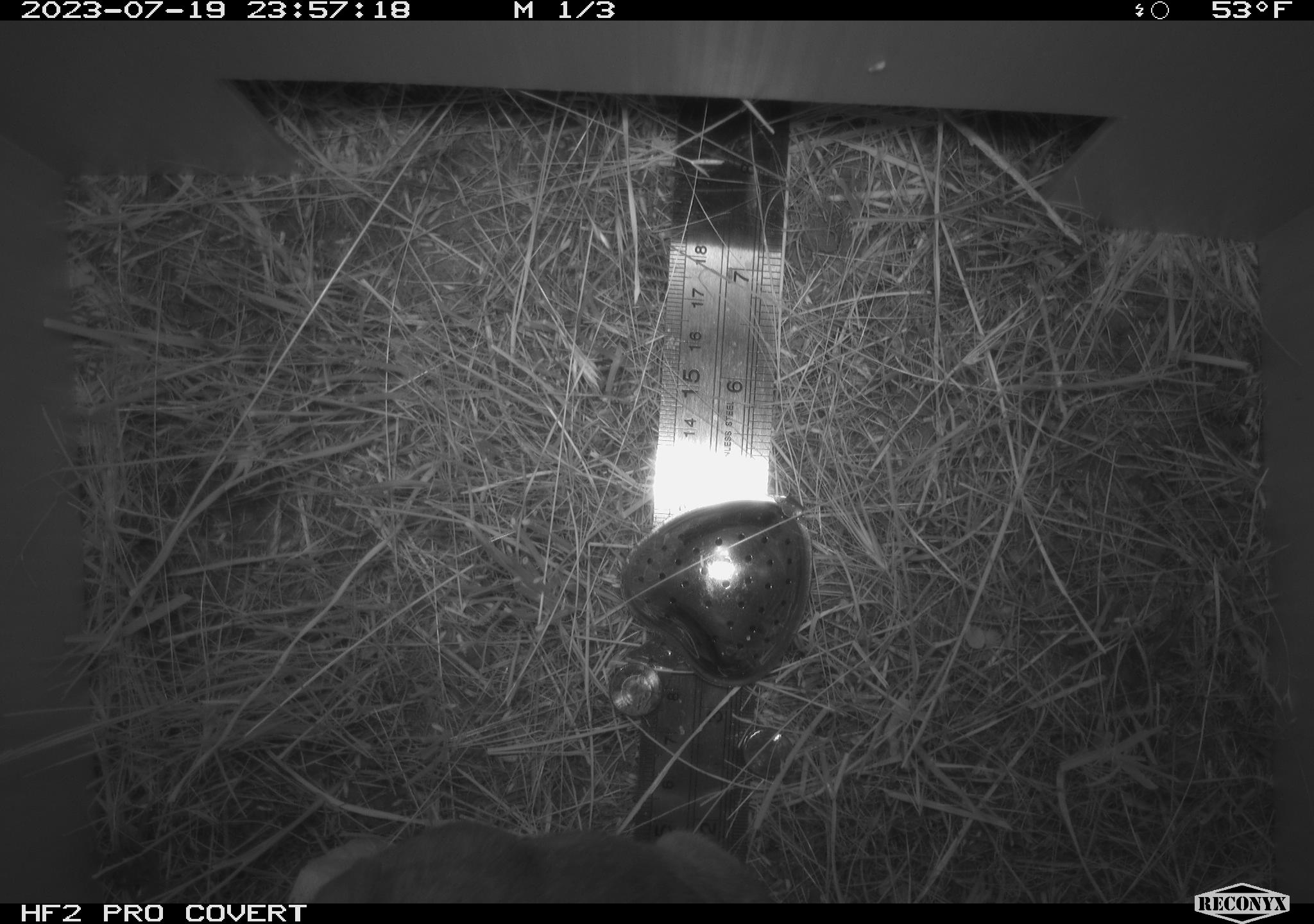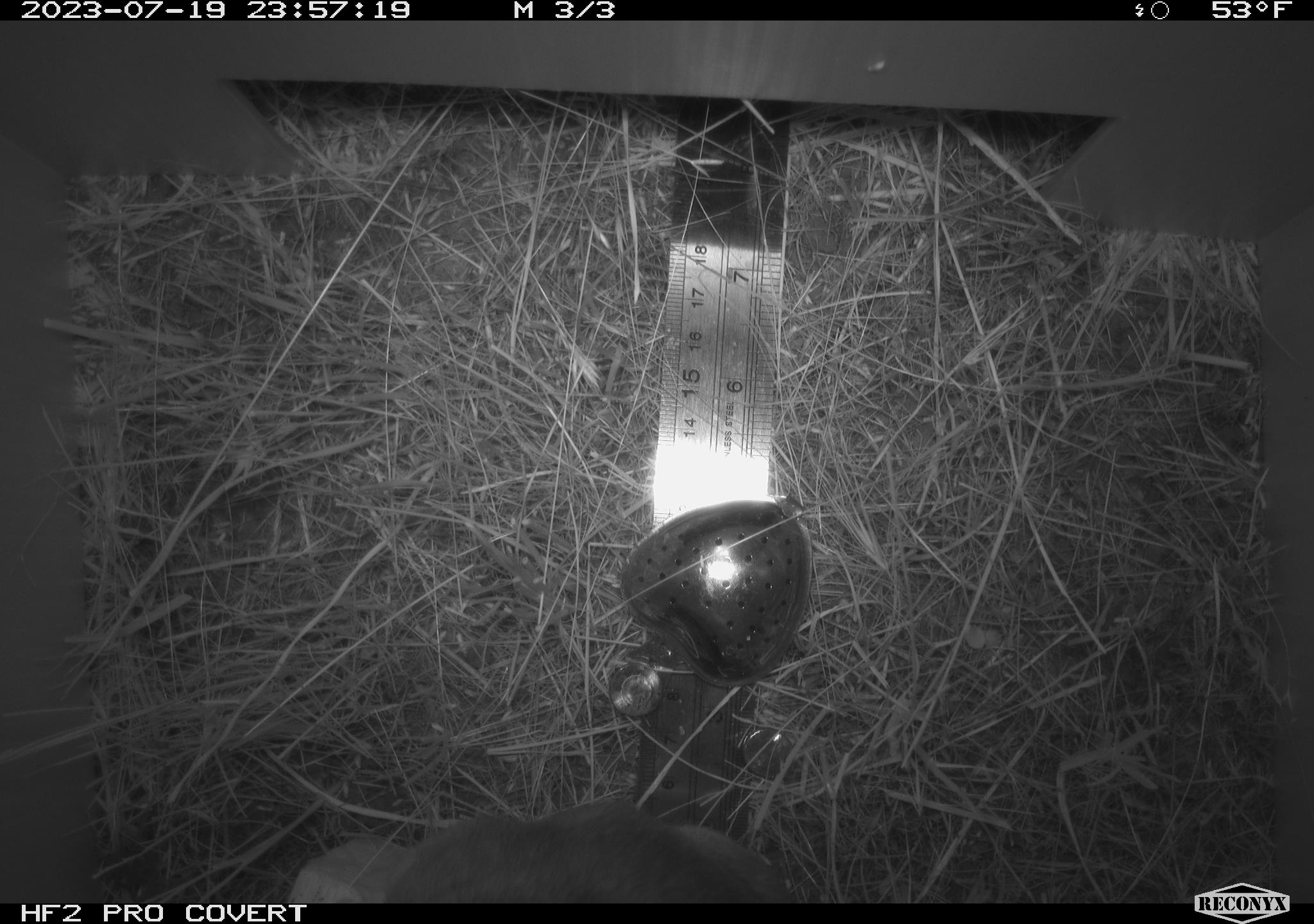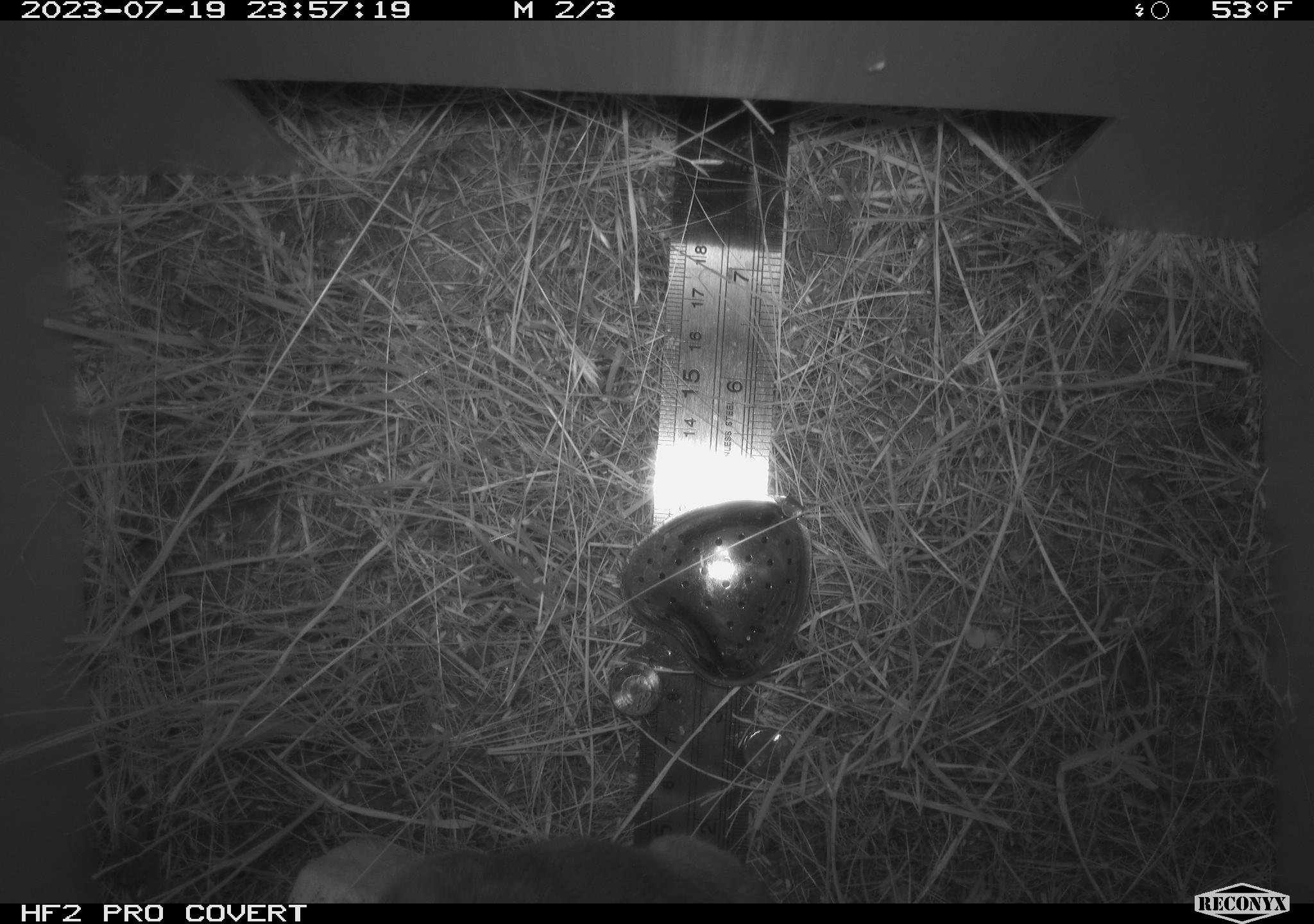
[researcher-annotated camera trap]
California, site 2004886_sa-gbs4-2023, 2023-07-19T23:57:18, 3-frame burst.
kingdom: Animalia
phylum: Chordata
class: Mammalia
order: Rodentia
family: Cricetidae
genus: Neotoma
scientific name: Neotoma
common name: pack rat or woodrat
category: neotoma species